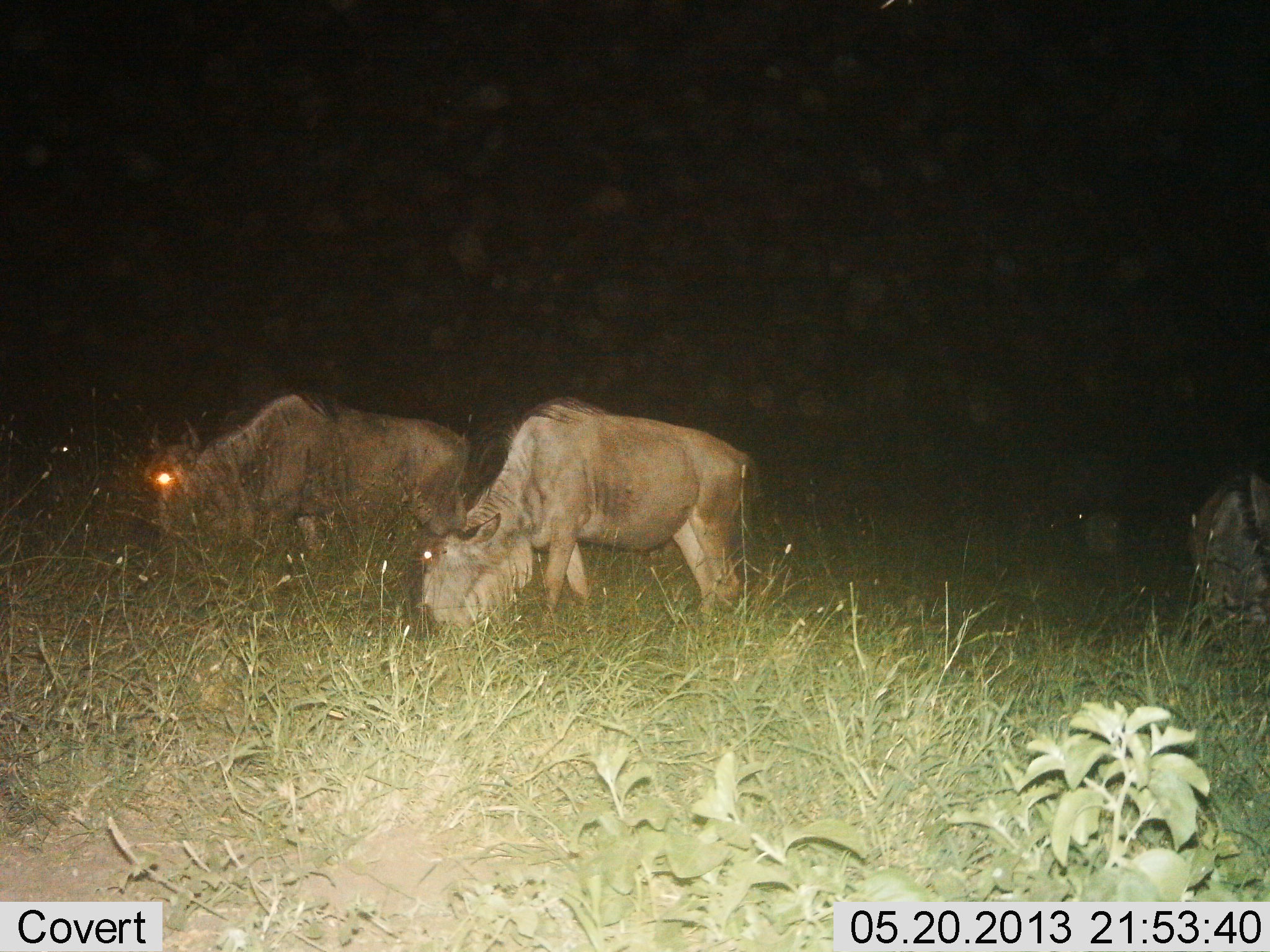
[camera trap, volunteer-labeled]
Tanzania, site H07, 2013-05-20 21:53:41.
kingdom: Animalia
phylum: Chordata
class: Mammalia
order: Artiodactyla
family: Bovidae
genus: Connochaetes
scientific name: Connochaetes taurinus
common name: blue wildebeest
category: wildebeest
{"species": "wildebeest (blue wildebeest) (Connochaetes taurinus)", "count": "3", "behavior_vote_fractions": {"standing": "14%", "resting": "0%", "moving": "14%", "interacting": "0%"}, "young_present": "0%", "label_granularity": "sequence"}